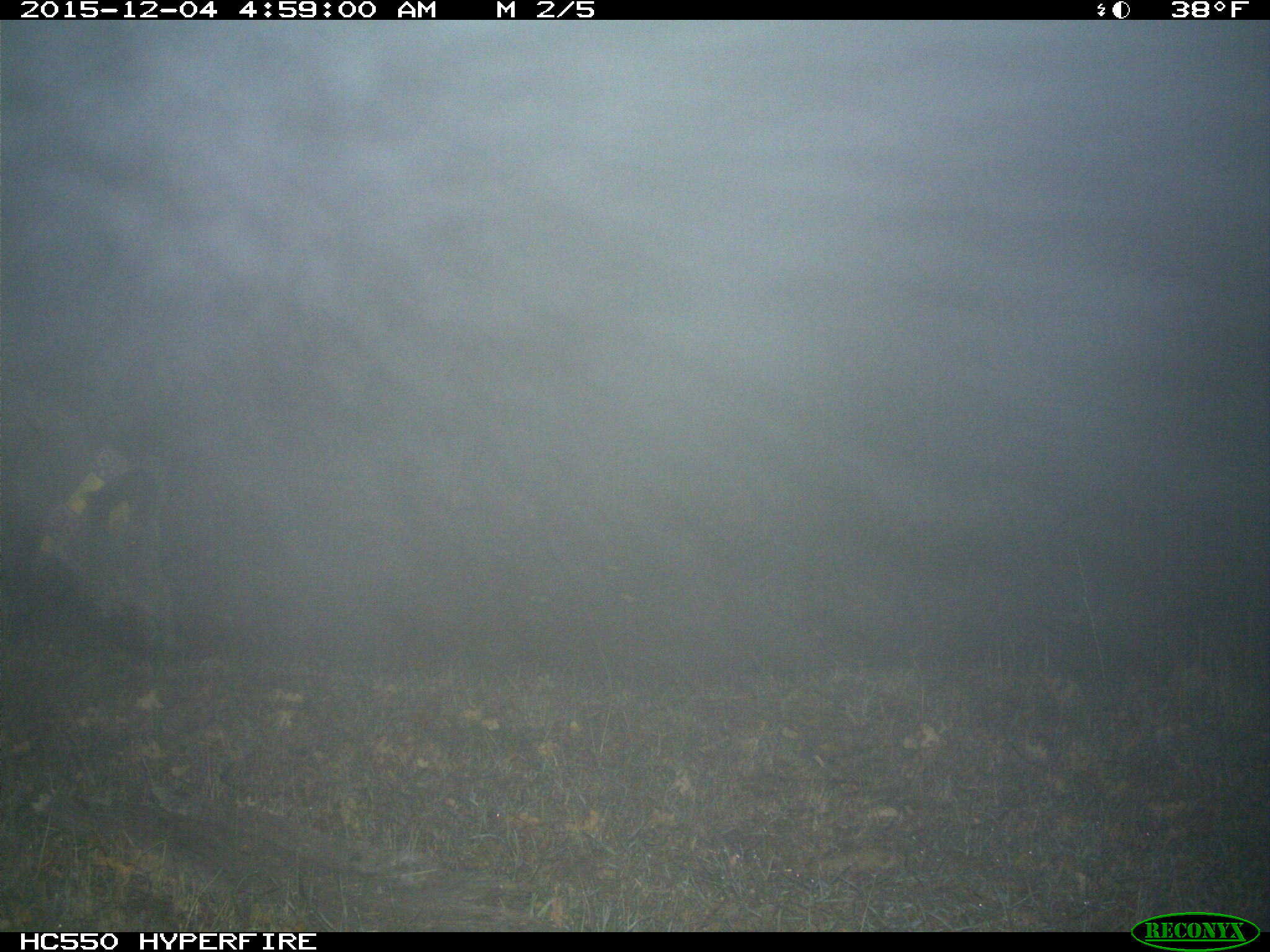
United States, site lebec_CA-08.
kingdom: Animalia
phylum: Chordata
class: Mammalia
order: Artiodactyla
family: Suidae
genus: Sus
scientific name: Sus scrofa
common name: wild boar